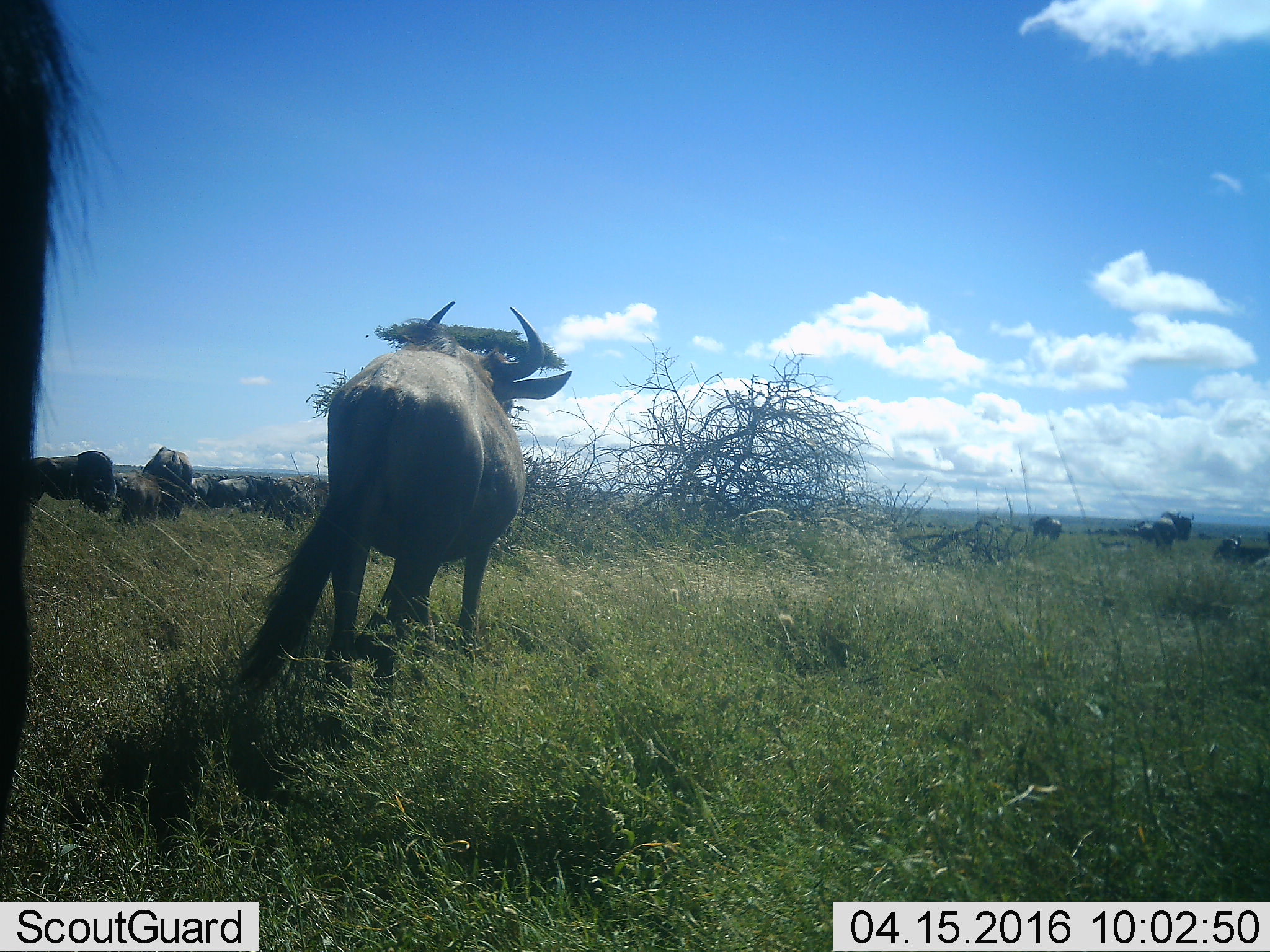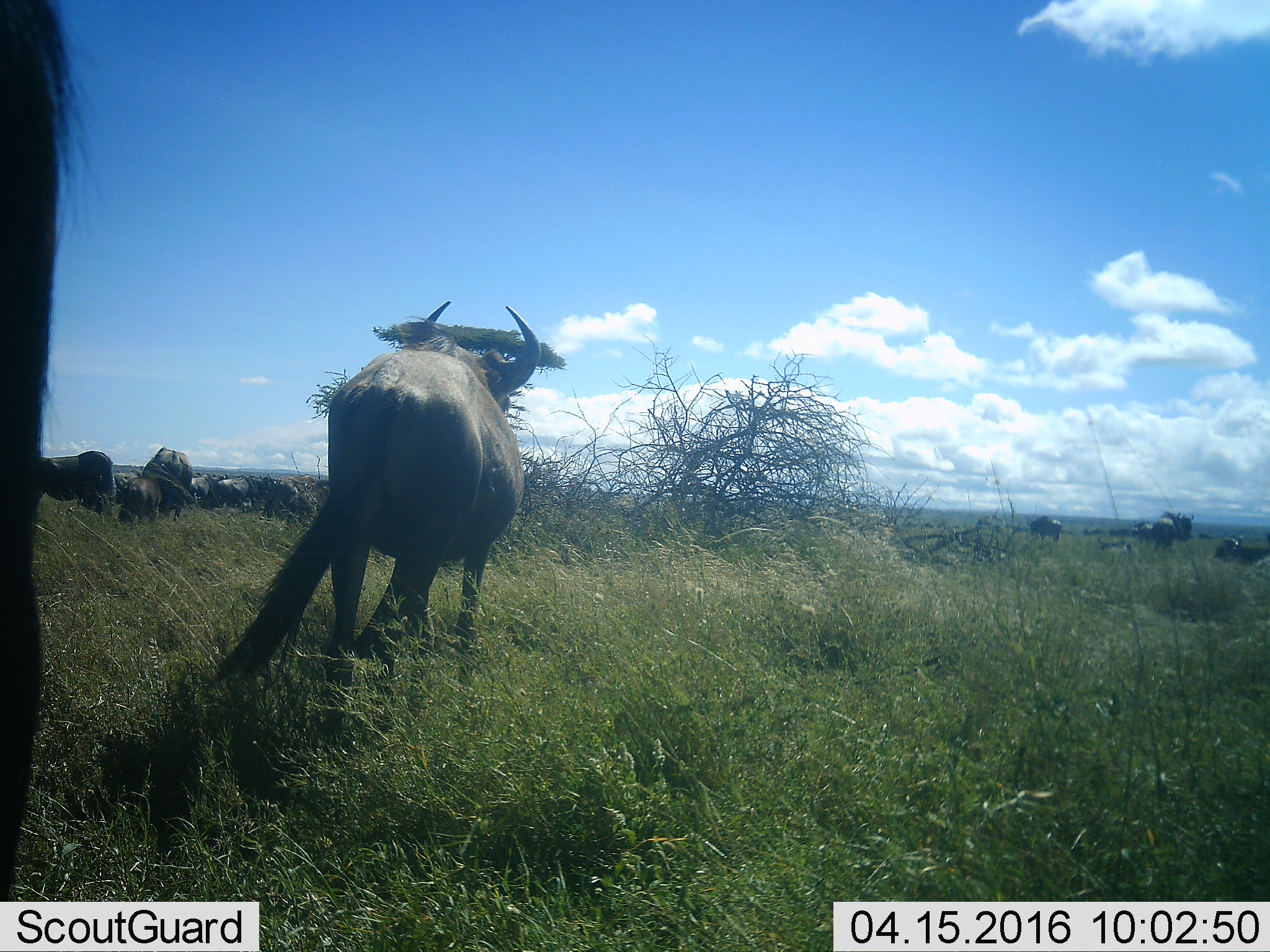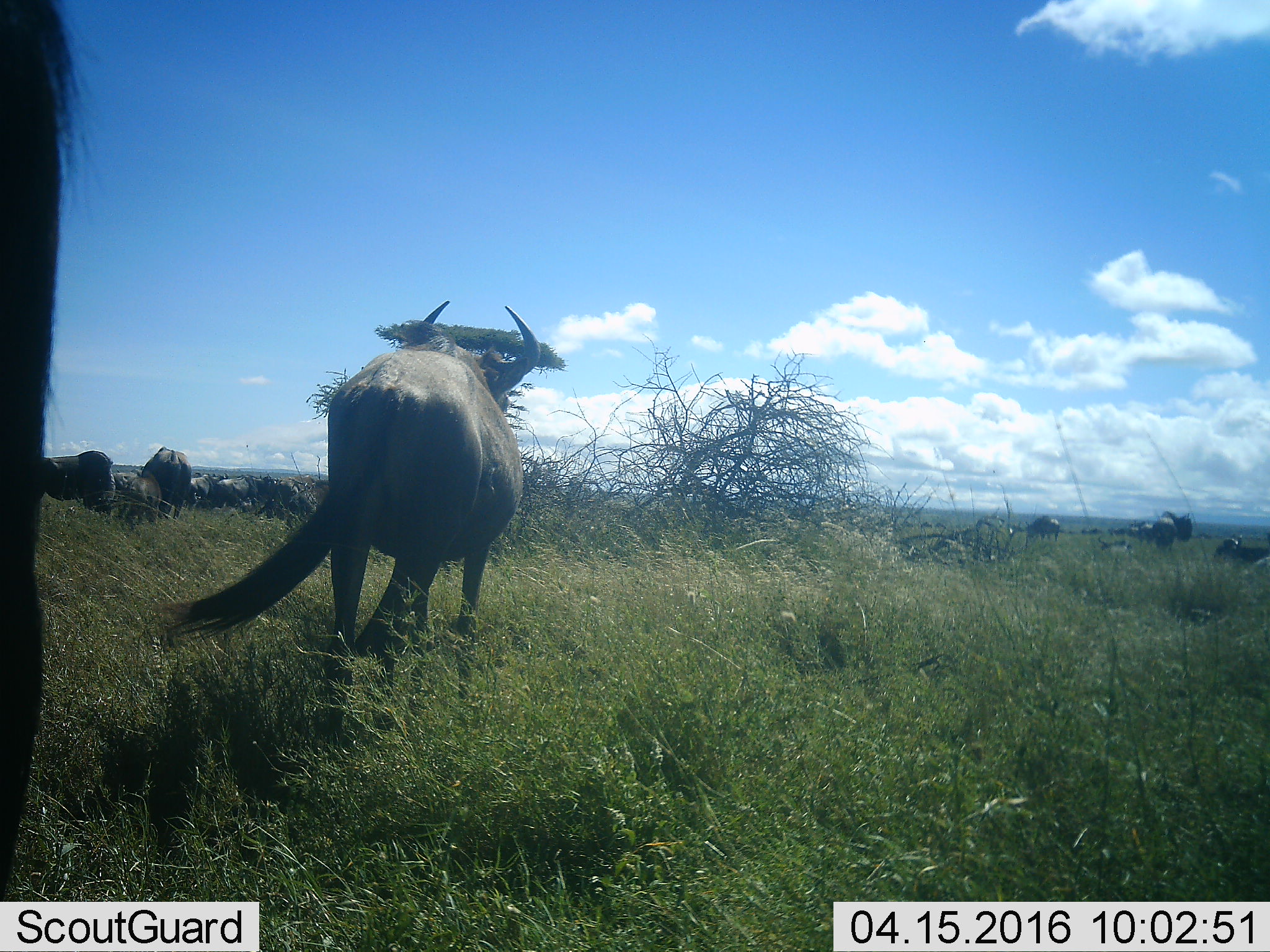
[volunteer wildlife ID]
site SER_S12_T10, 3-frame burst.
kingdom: Animalia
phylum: Chordata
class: Mammalia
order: Artiodactyla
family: Bovidae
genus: Connochaetes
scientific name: Connochaetes taurinus taurinus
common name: blue wildebeest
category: wildebeestblue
Wildebeestblue (blue wildebeest) (Connochaetes taurinus taurinus), count 11-50. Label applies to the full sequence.